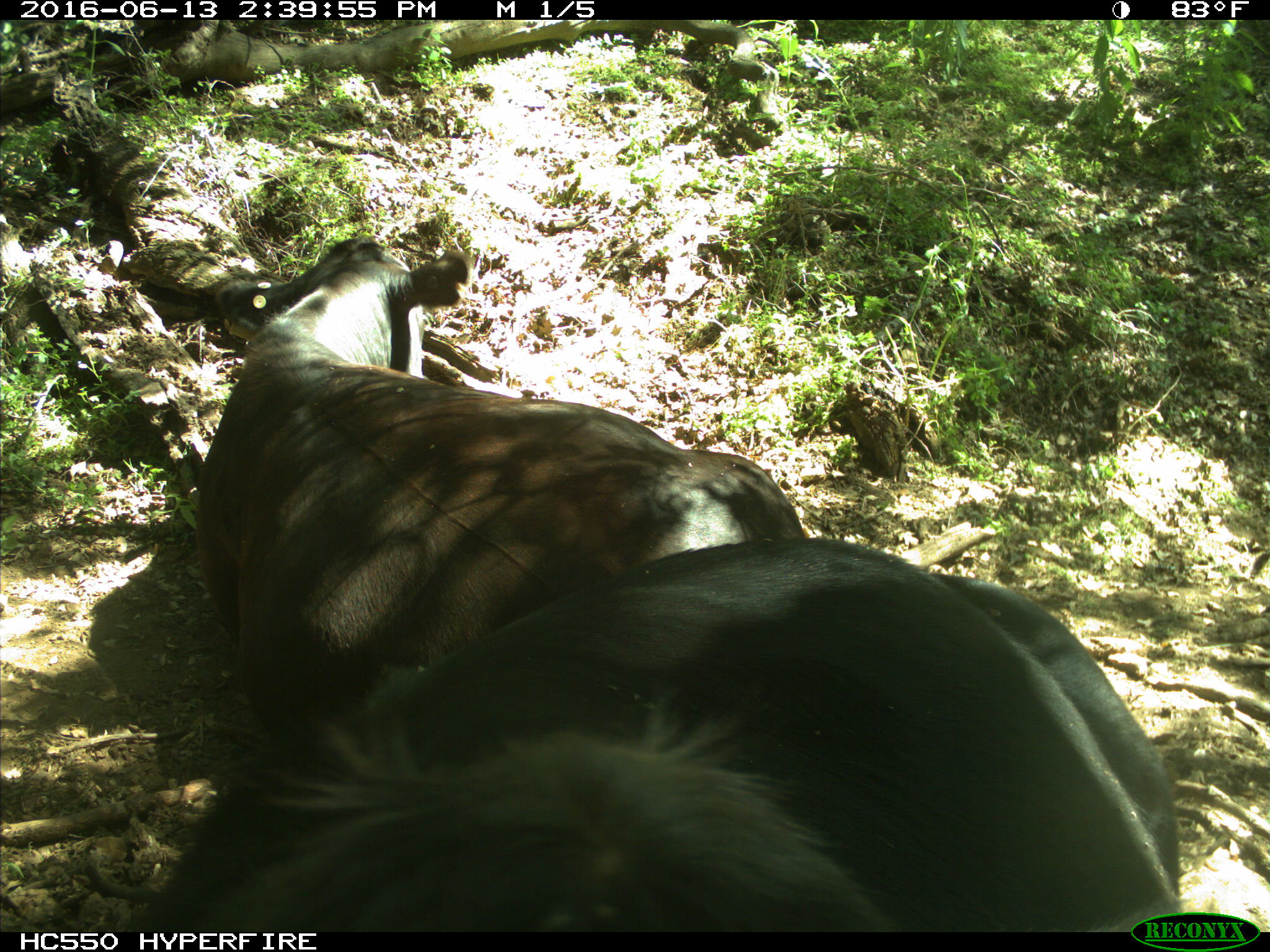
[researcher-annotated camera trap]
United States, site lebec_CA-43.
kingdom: Animalia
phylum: Chordata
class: Mammalia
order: Artiodactyla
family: Bovidae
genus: Bos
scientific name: Bos taurus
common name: domestic cow